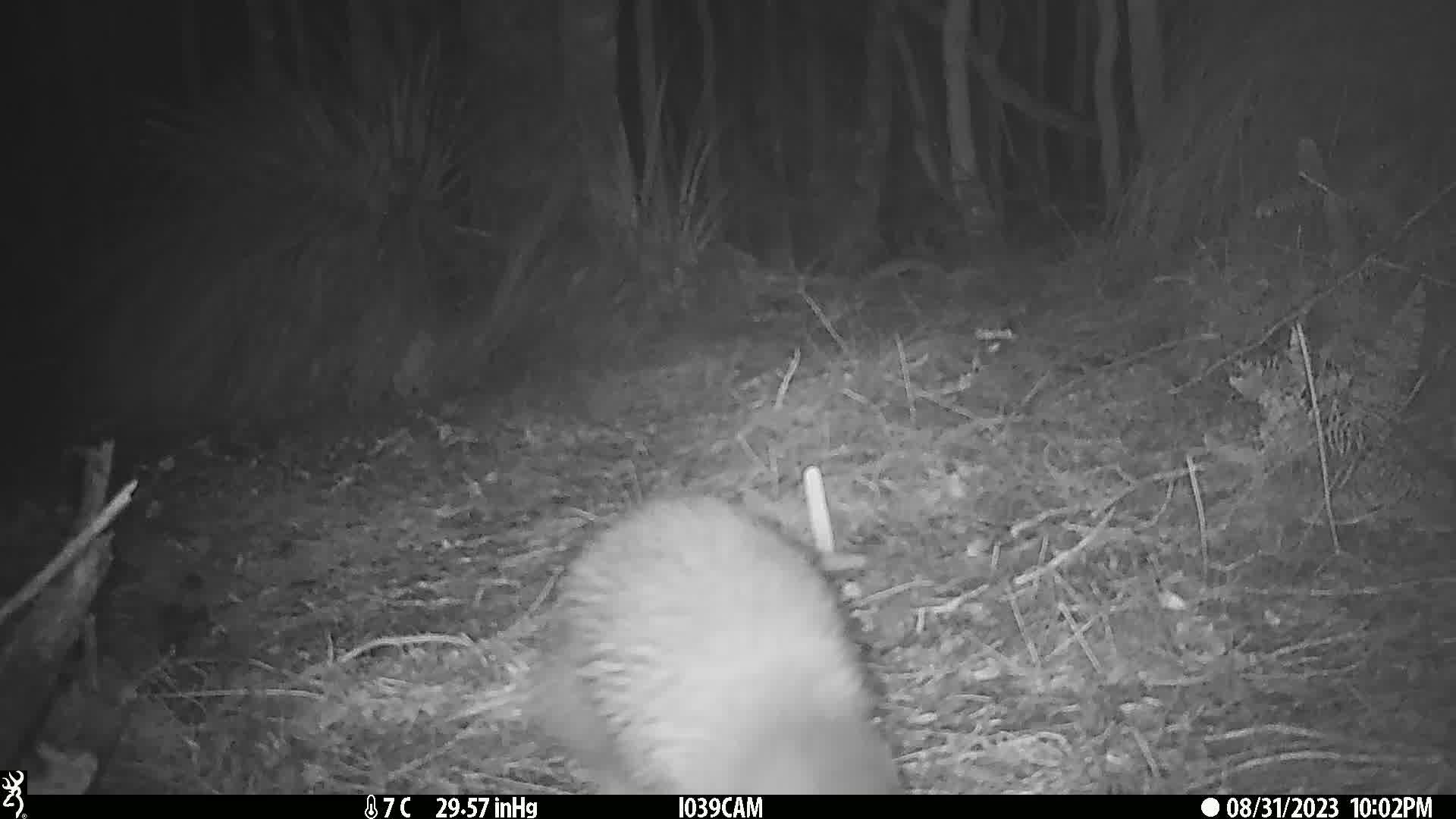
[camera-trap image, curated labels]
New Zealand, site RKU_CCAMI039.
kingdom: Animalia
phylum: Chordata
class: Aves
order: Apterygiformes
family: Apterygidae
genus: Apteryx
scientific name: Apteryx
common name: kiwi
Kiwi (Apteryx).